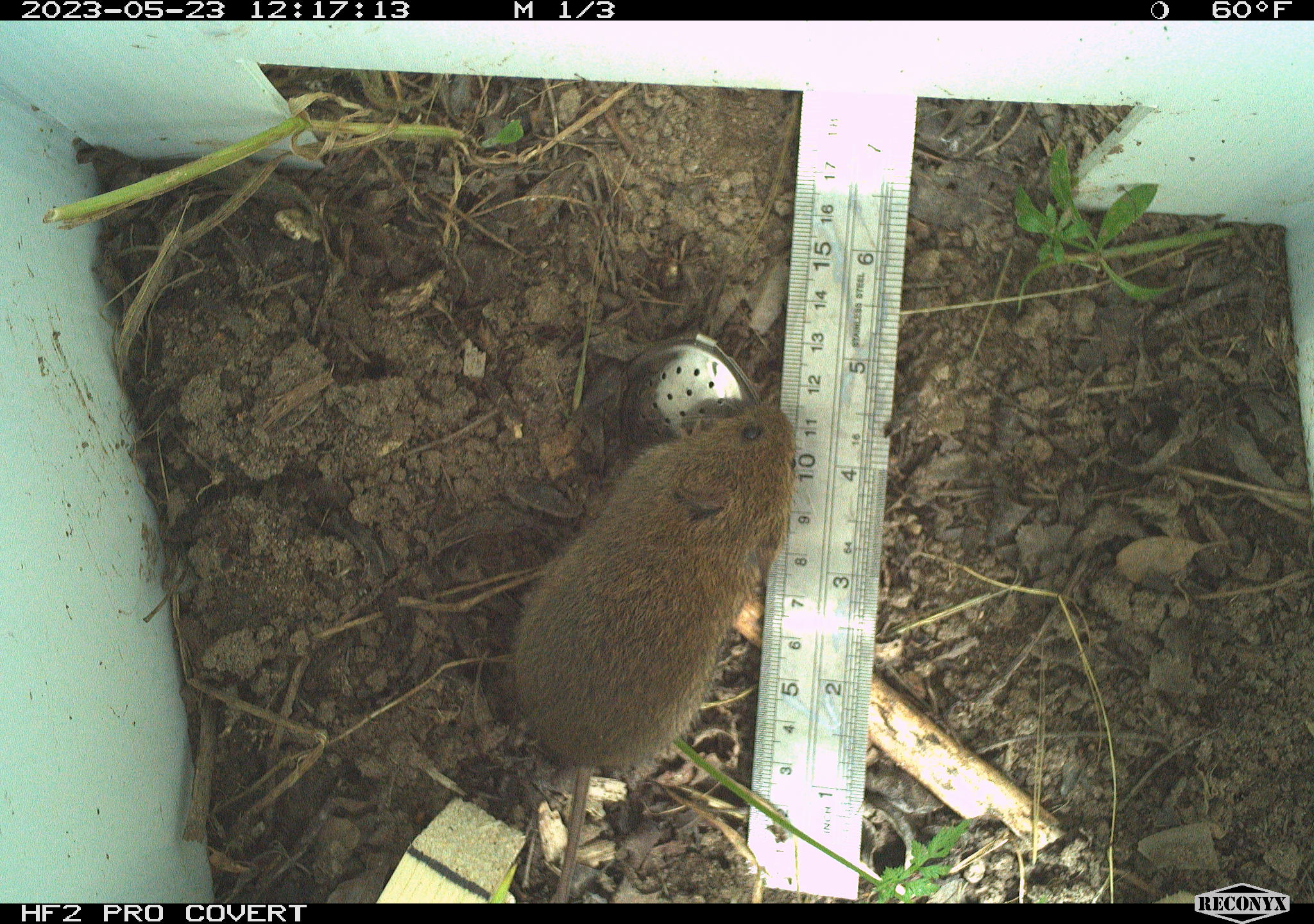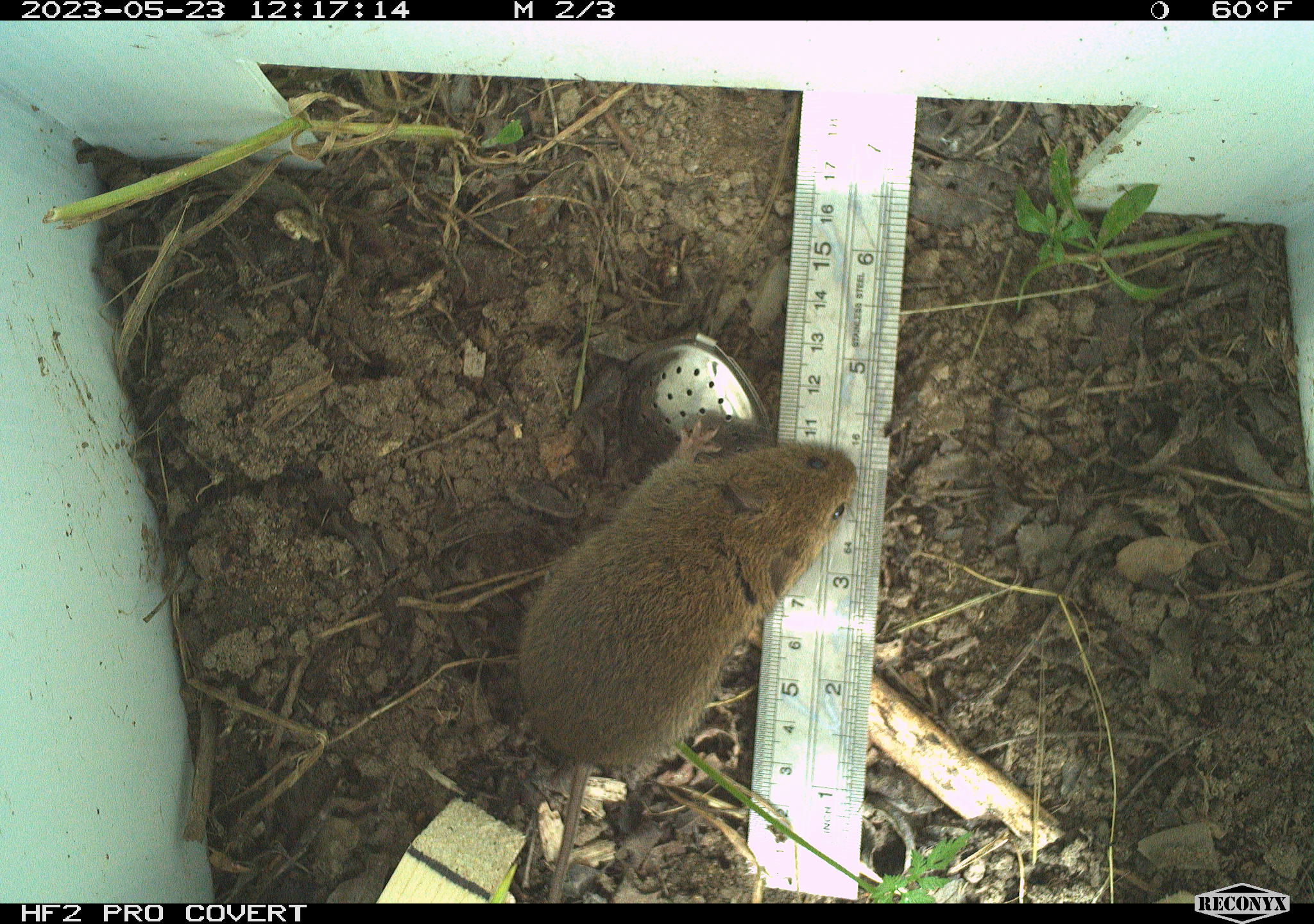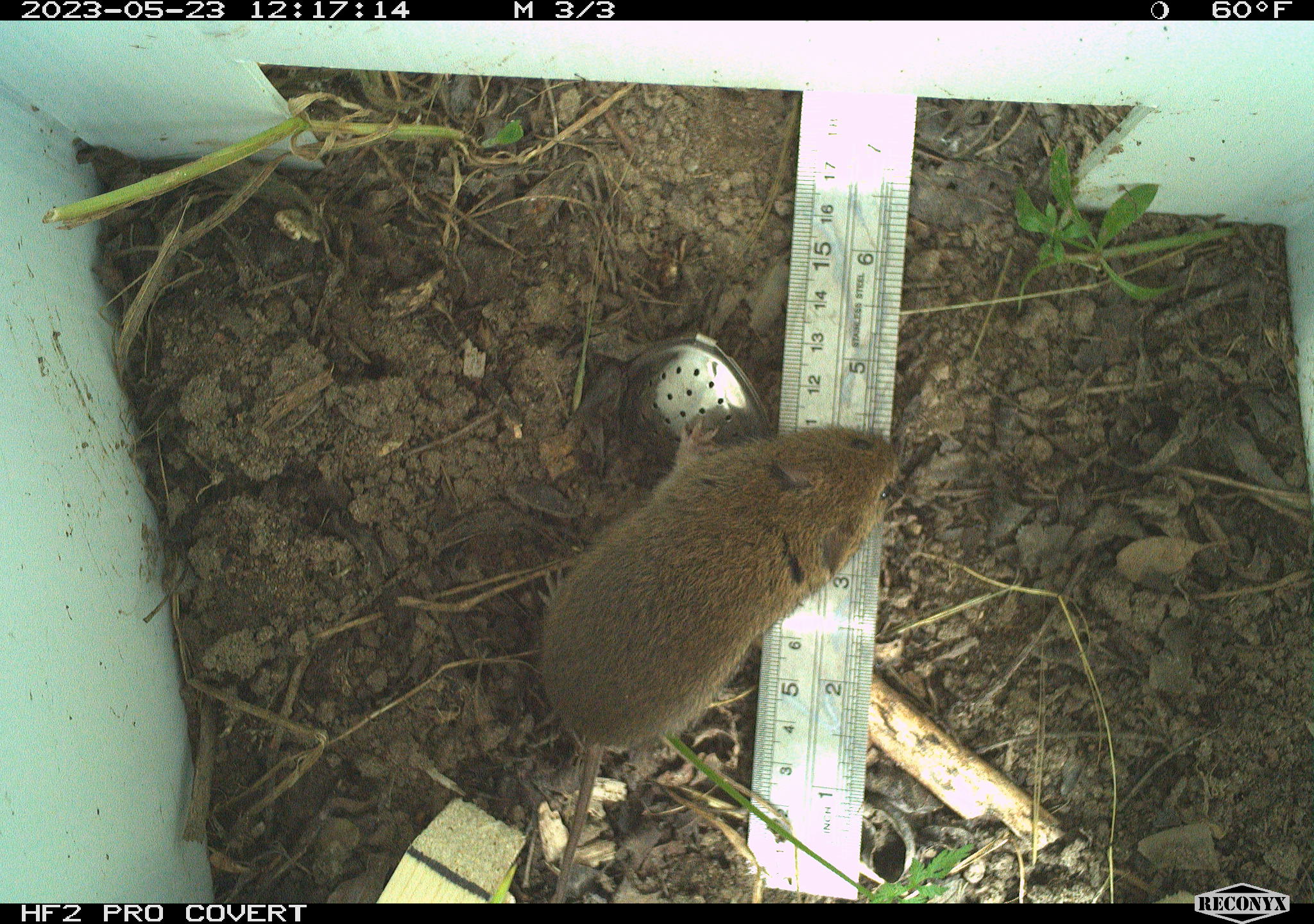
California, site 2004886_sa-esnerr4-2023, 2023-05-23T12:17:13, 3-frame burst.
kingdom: Animalia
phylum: Chordata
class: Mammalia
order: Rodentia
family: Cricetidae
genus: Microtus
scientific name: Microtus californicus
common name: california vole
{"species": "california vole (Microtus californicus)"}